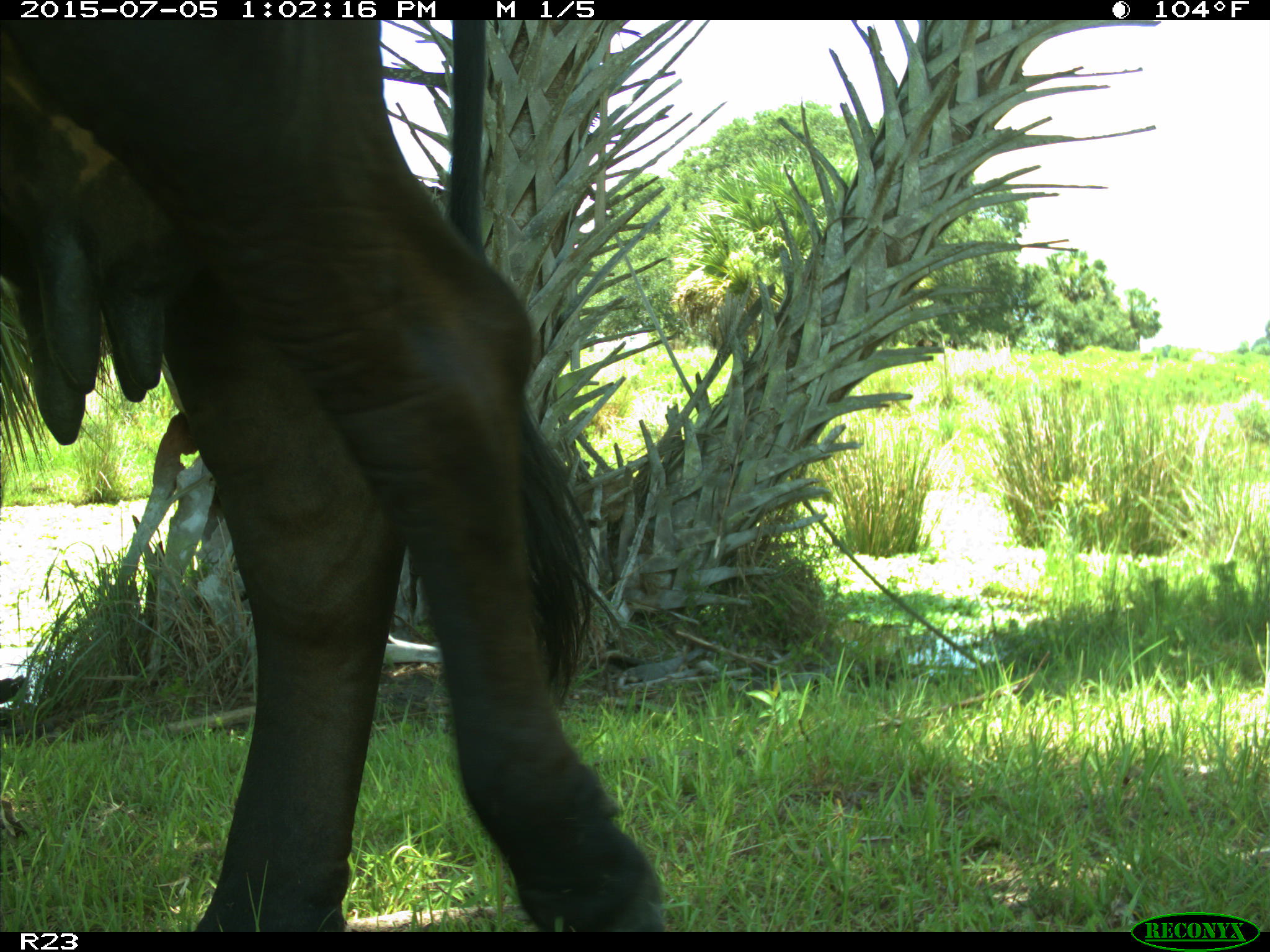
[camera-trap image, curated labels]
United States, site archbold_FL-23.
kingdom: Animalia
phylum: Chordata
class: Mammalia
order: Artiodactyla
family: Bovidae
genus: Bos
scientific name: Bos taurus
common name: domestic cow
Bos taurus (domestic cow).